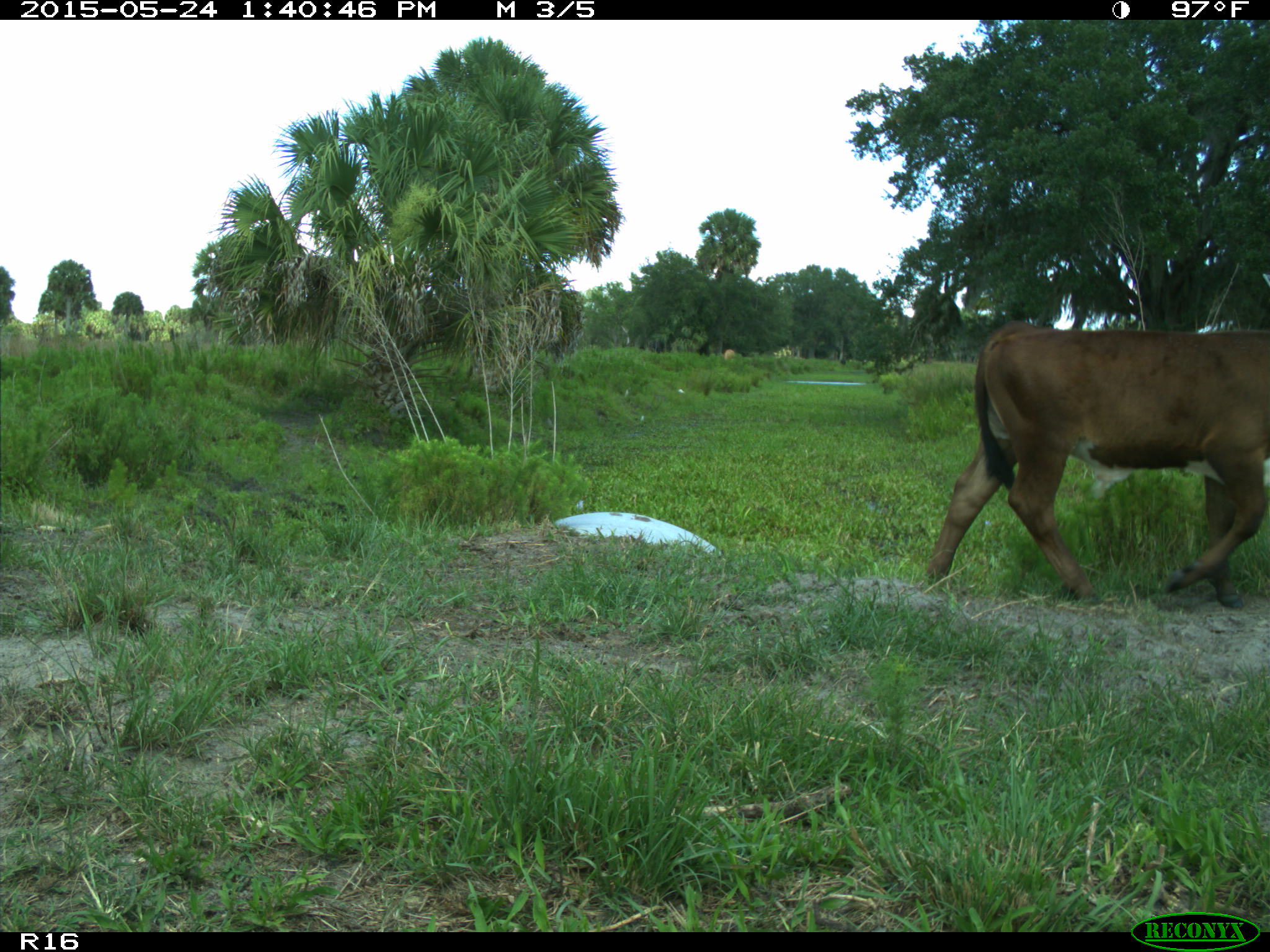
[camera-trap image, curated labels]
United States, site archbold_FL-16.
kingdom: Animalia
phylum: Chordata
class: Mammalia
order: Artiodactyla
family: Bovidae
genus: Bos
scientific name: Bos taurus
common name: domestic cow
Bos taurus (domestic cow).